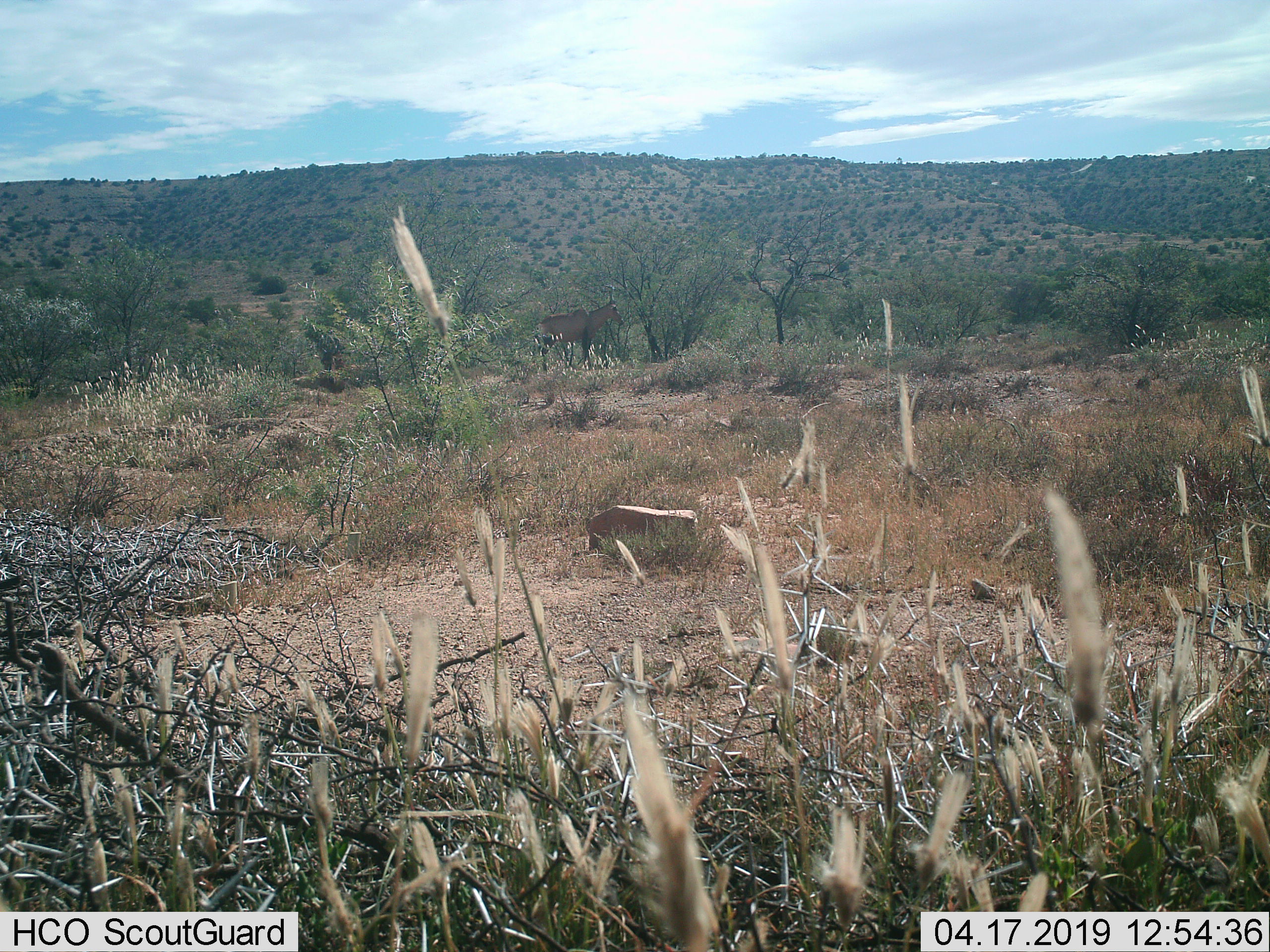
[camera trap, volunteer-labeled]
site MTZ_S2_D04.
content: unidentified animal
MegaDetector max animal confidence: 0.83